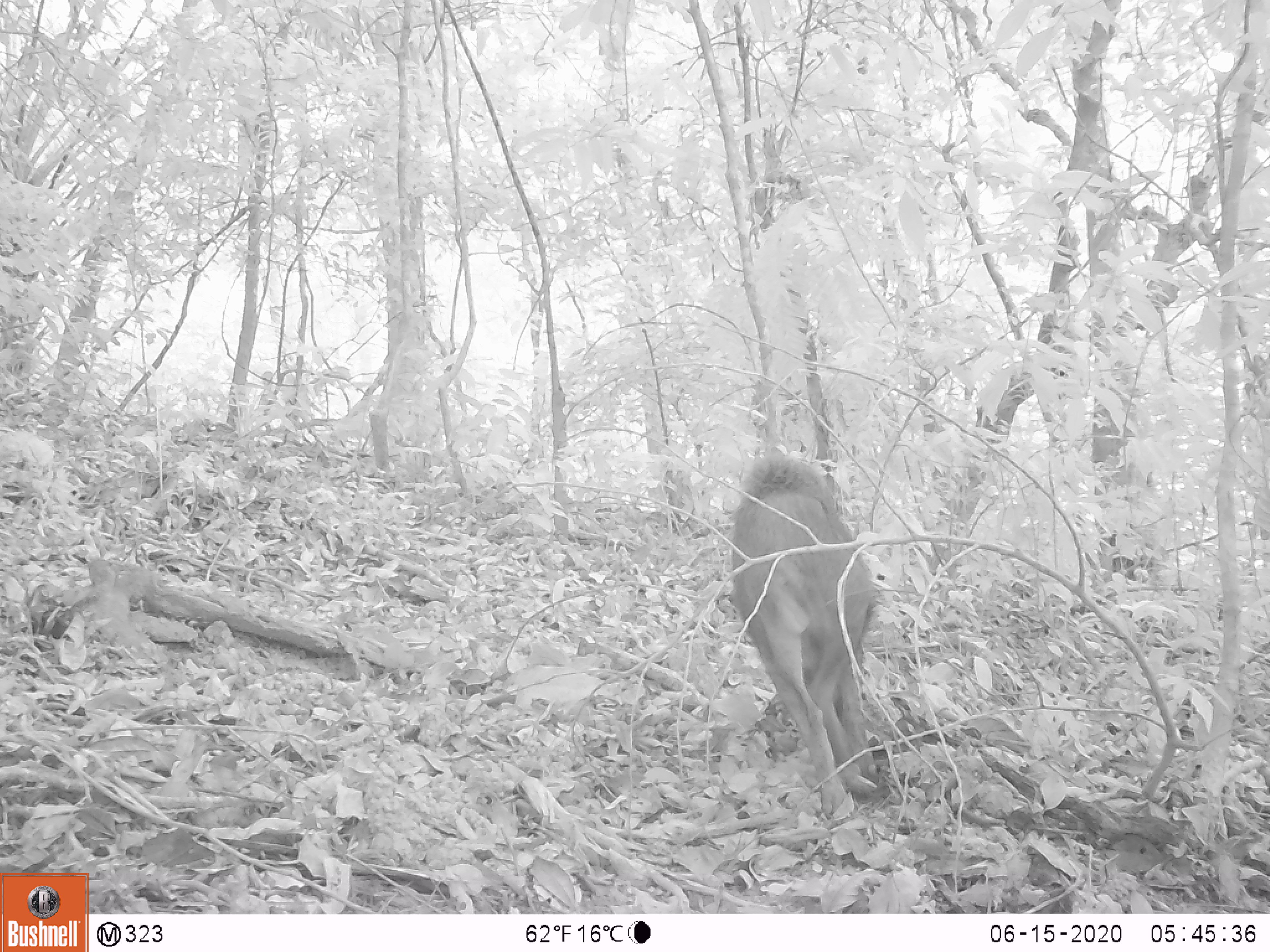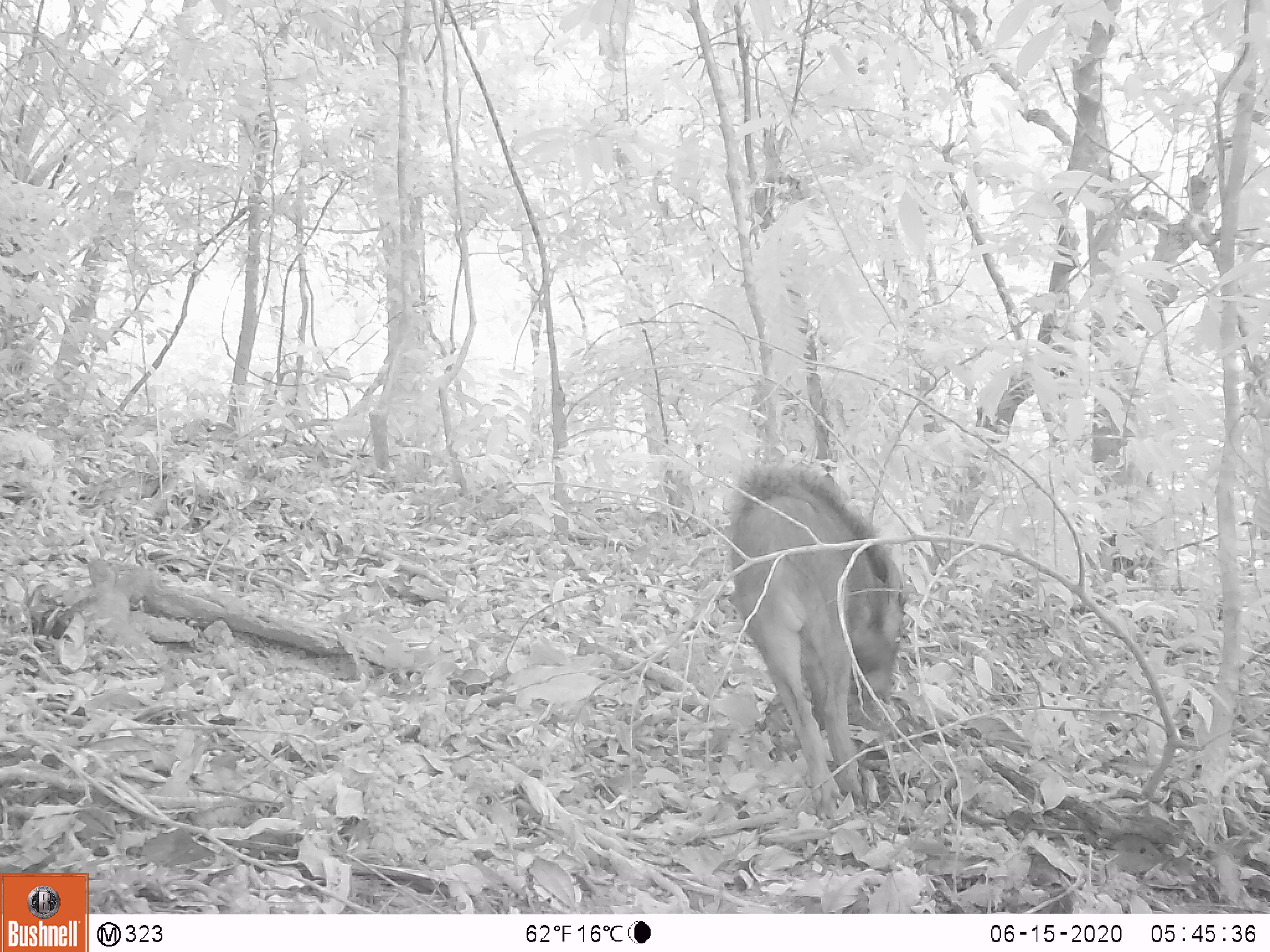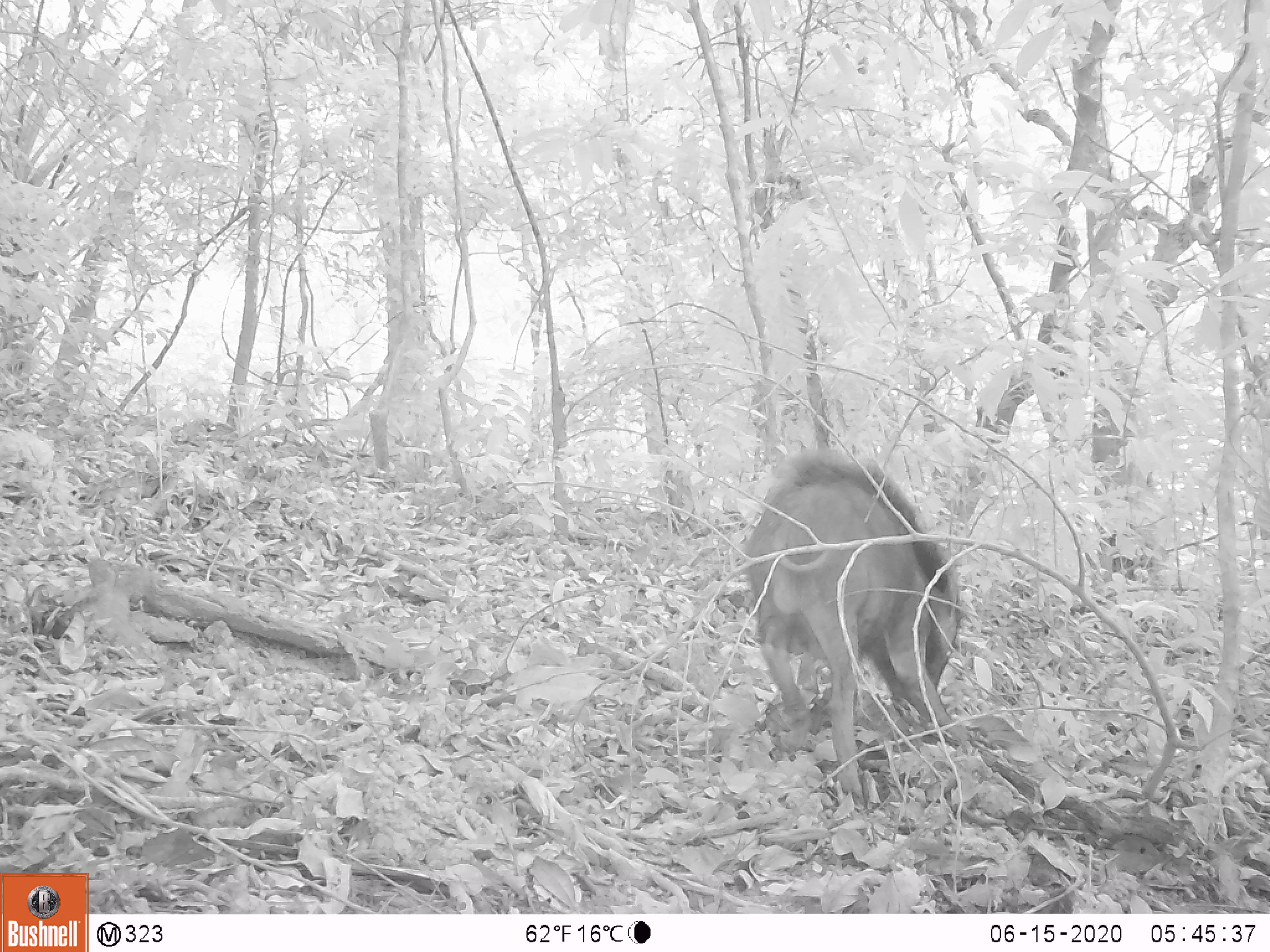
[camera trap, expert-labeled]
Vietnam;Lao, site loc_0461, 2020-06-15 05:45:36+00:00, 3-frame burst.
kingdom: Animalia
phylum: Chordata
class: Mammalia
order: Artiodactyla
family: Suidae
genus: Sus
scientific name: Sus scrofa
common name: eurasian wild pig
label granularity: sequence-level